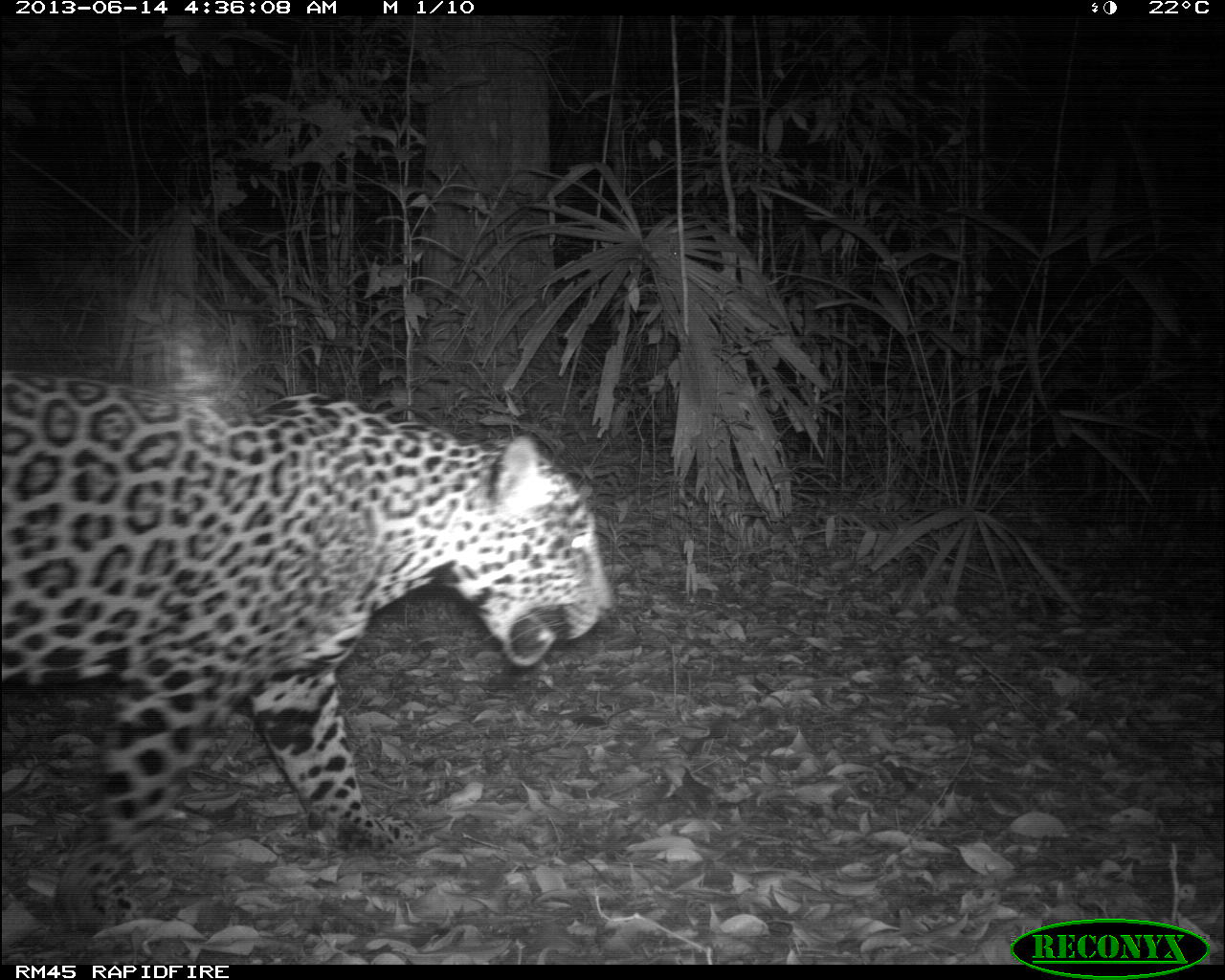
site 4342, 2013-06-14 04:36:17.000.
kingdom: Animalia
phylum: Chordata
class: Mammalia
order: Carnivora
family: Felidae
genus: Panthera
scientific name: Panthera onca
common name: jaguar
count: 1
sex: male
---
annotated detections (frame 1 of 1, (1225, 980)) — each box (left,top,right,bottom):
panthera onca: (2,372,607,925)